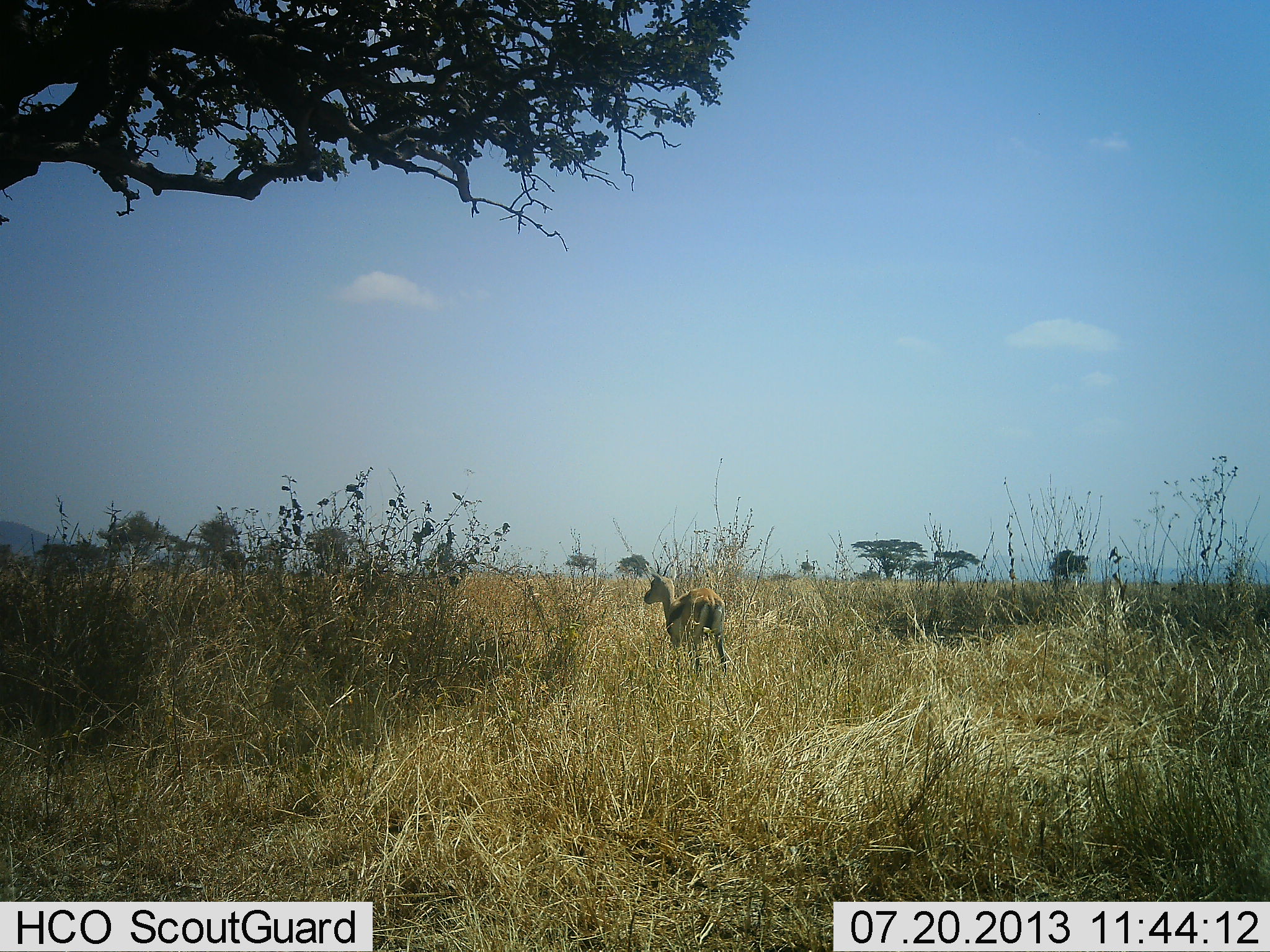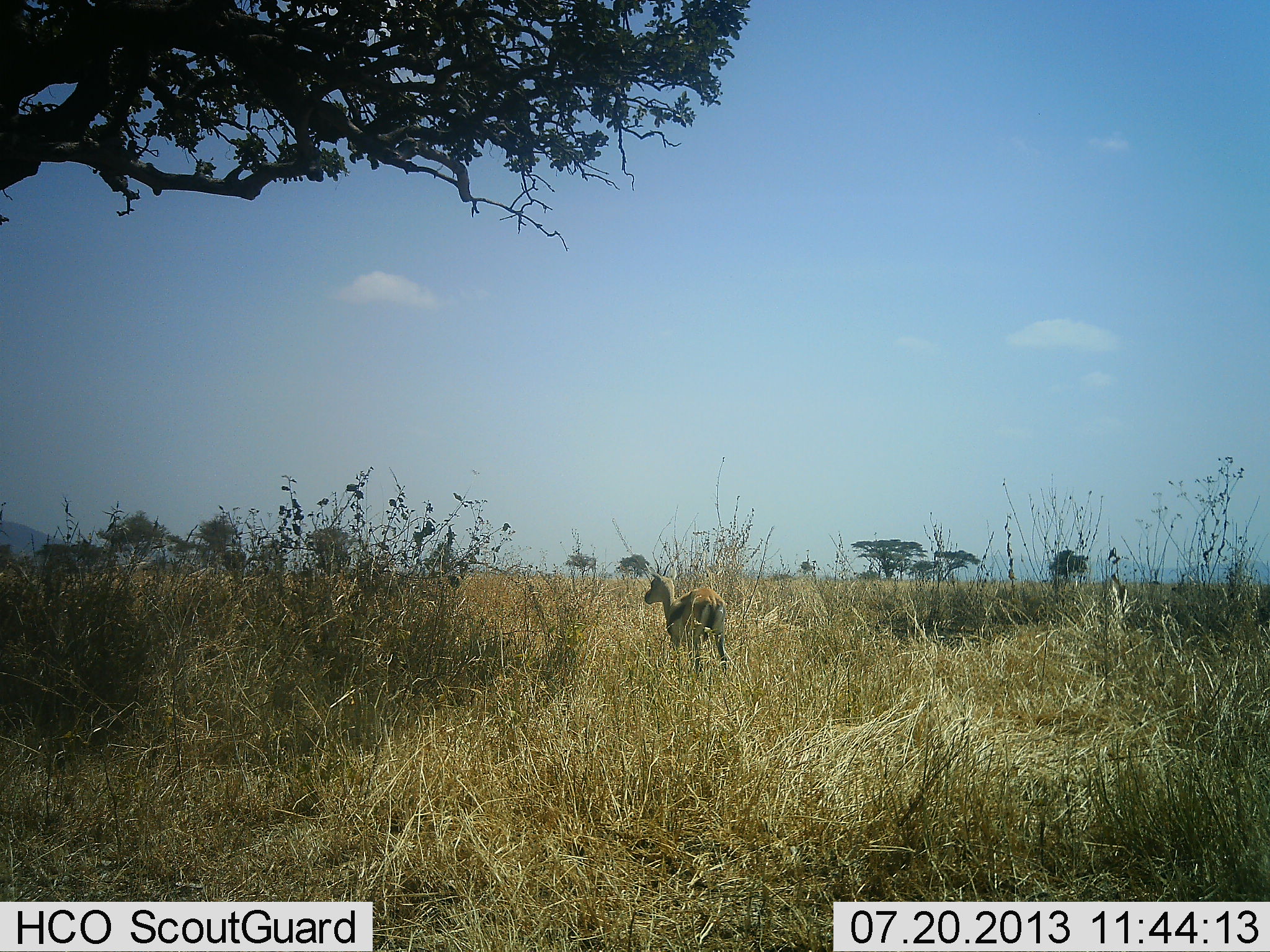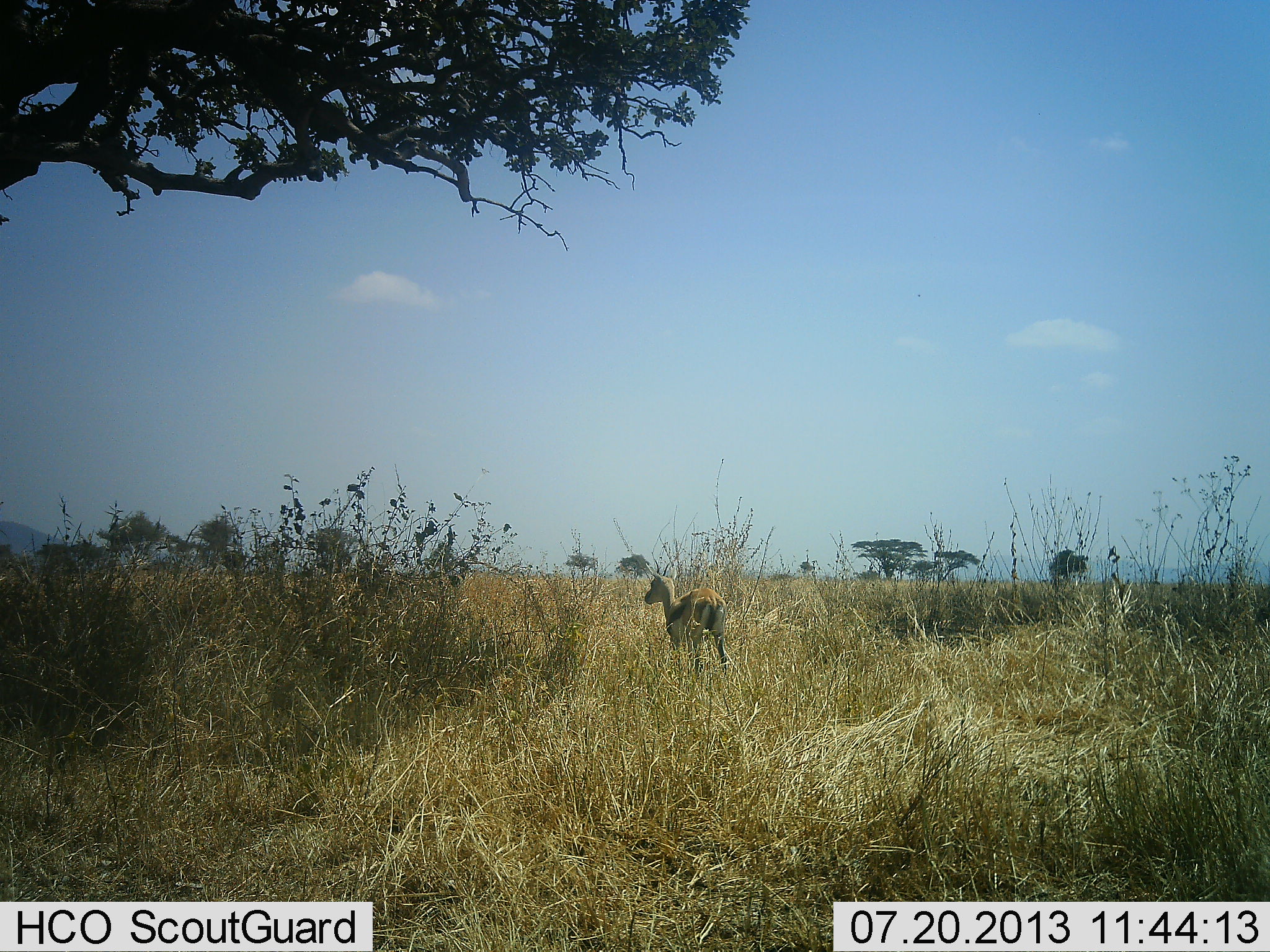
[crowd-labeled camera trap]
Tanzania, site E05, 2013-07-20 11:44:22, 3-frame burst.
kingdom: Animalia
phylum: Chordata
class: Mammalia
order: Artiodactyla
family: Bovidae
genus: Eudorcas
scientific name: Eudorcas thomsonii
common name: thomson's gazelle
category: gazellethomsons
Gazellethomsons (thomson's gazelle) (Eudorcas thomsonii), count 1. Behavior (volunteer vote fractions): standing 100%, resting 0%, moving 0%, interacting 0%. Young present (vote fraction): 0%. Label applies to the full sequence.